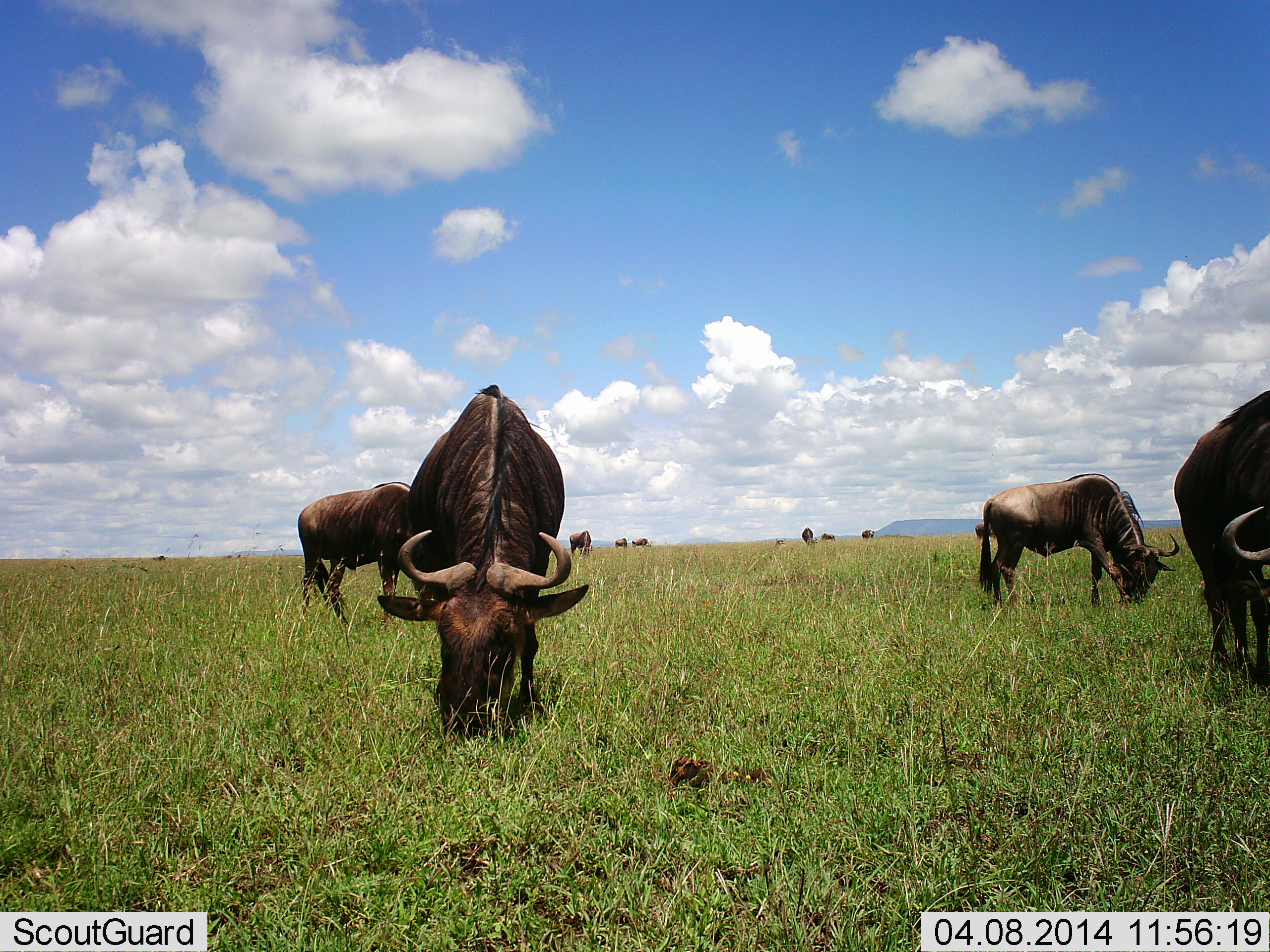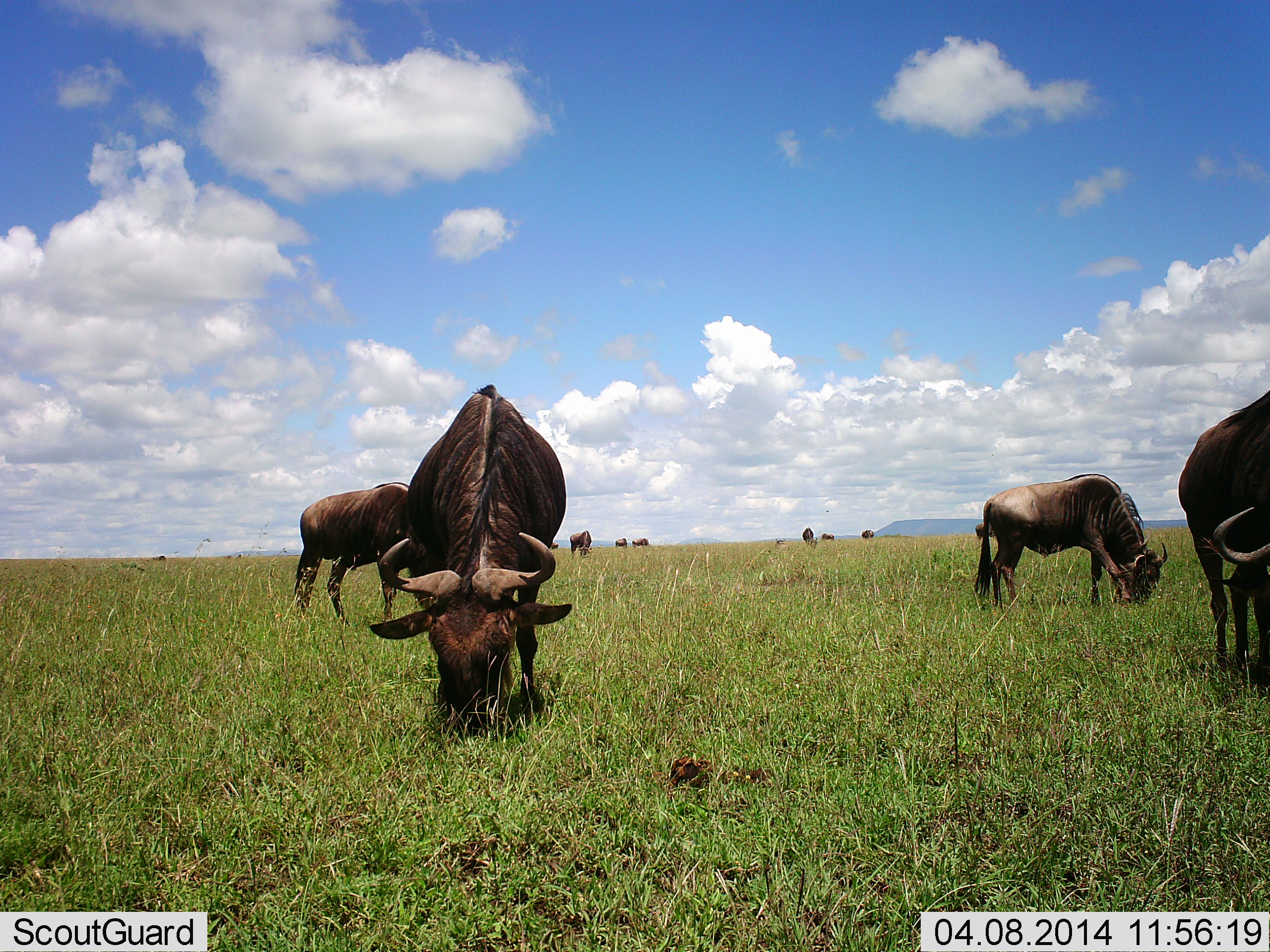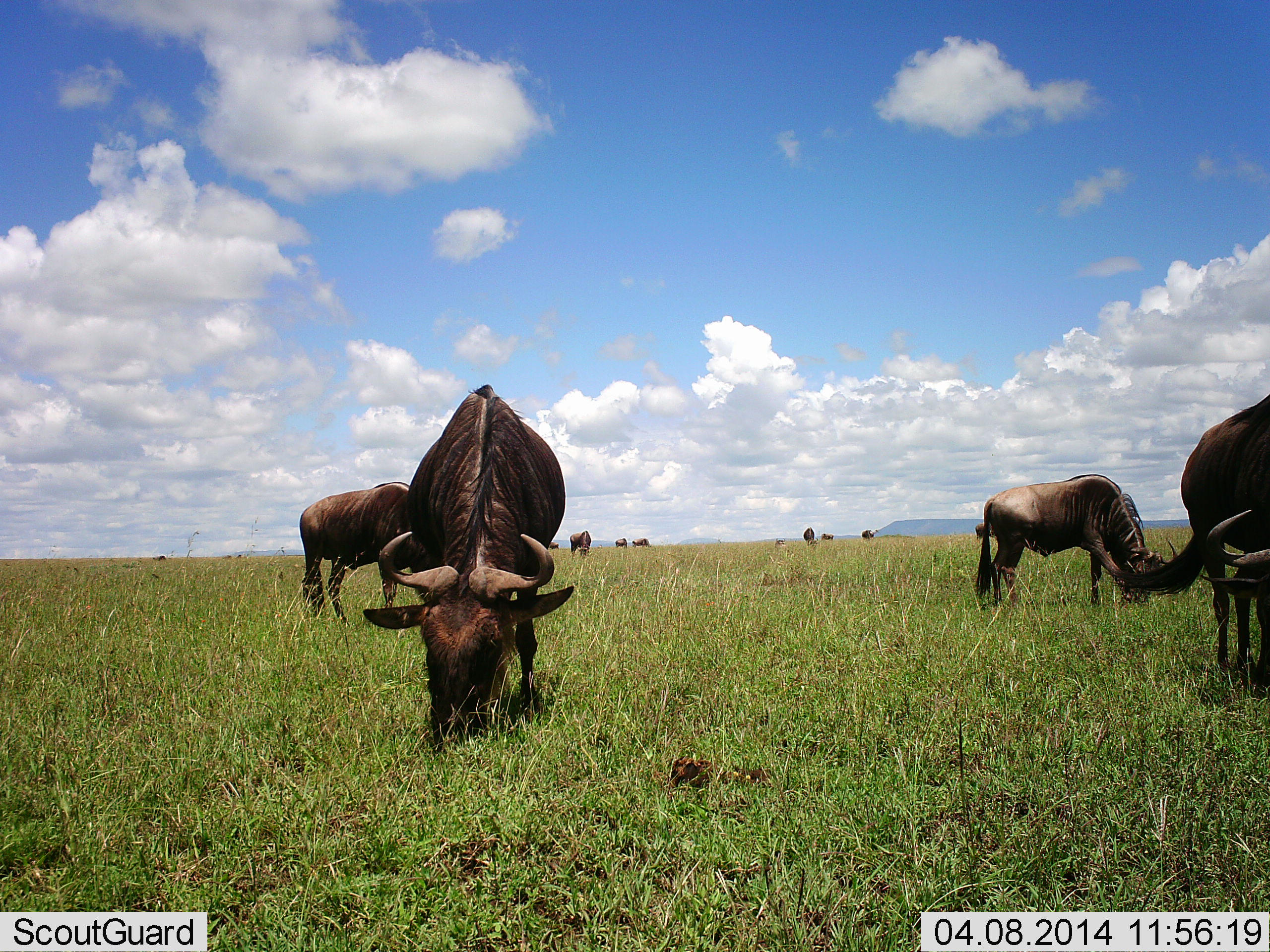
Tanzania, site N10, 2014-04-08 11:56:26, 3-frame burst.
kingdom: Animalia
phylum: Chordata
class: Mammalia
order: Artiodactyla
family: Bovidae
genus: Connochaetes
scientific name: Connochaetes taurinus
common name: blue wildebeest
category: wildebeest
Wildebeest (blue wildebeest) (Connochaetes taurinus), count 11-50. Behavior (volunteer vote fractions): standing 30%, resting 0%, moving 10%, interacting 0%. Young present (vote fraction): 0%. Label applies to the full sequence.